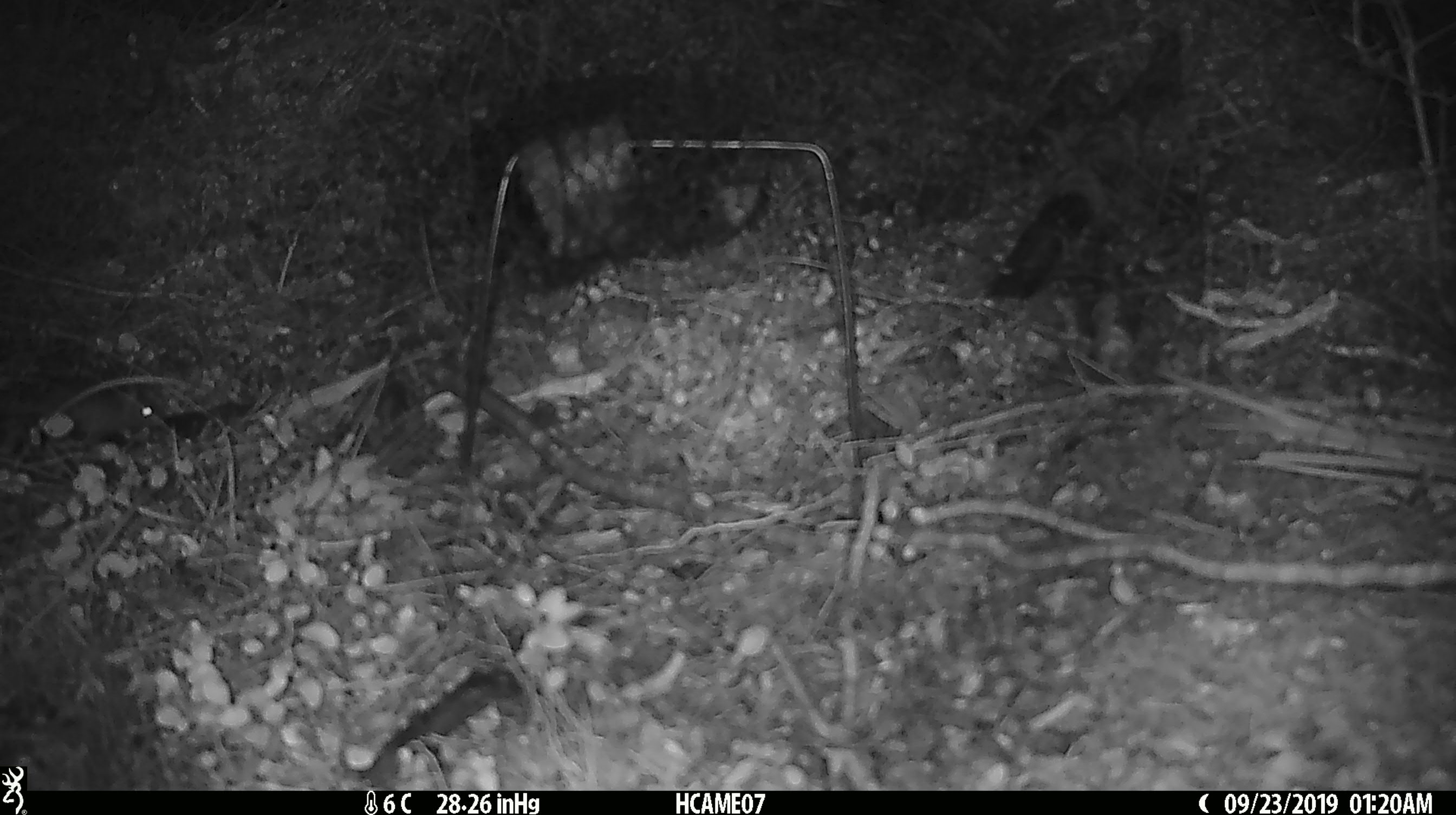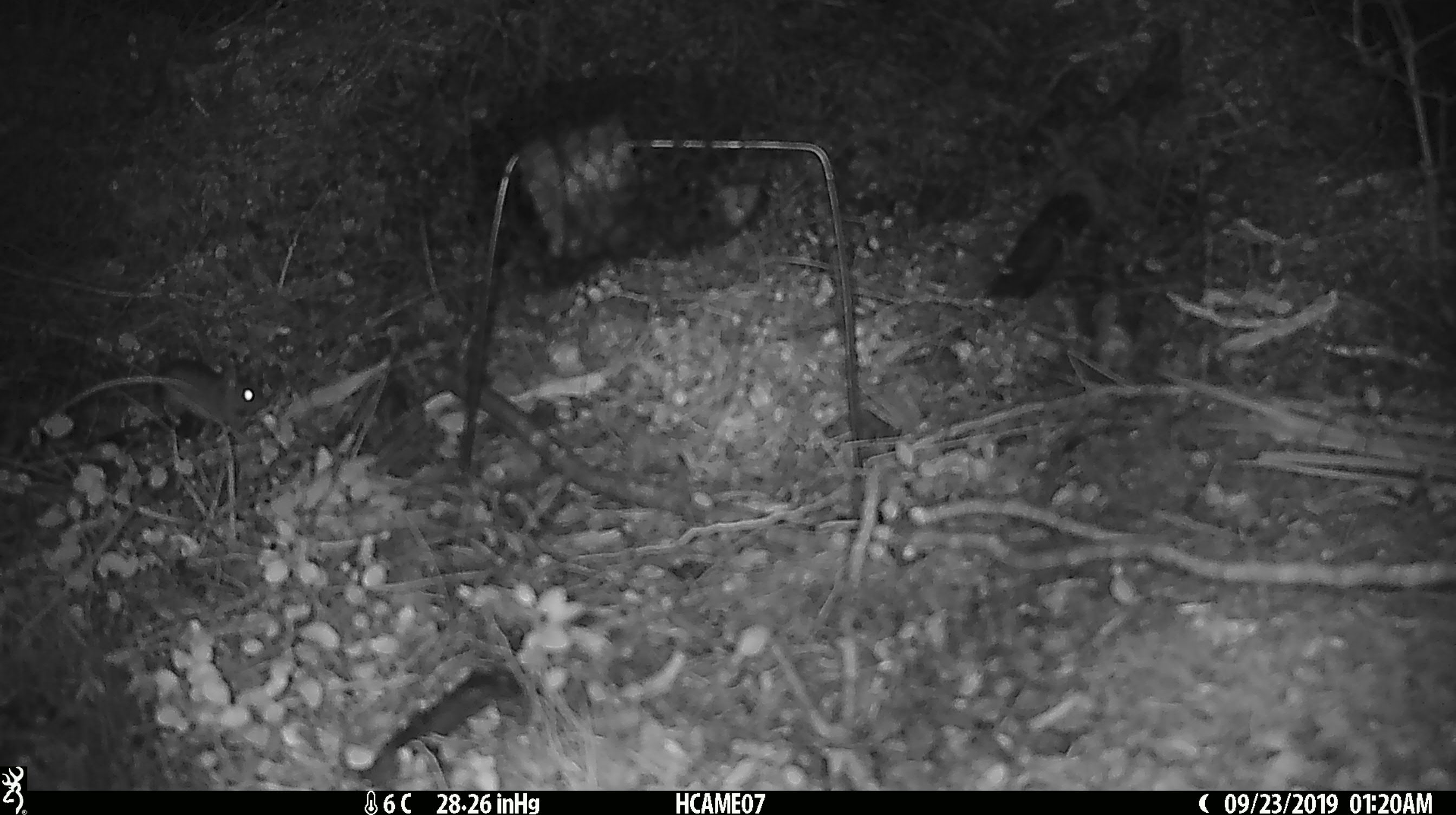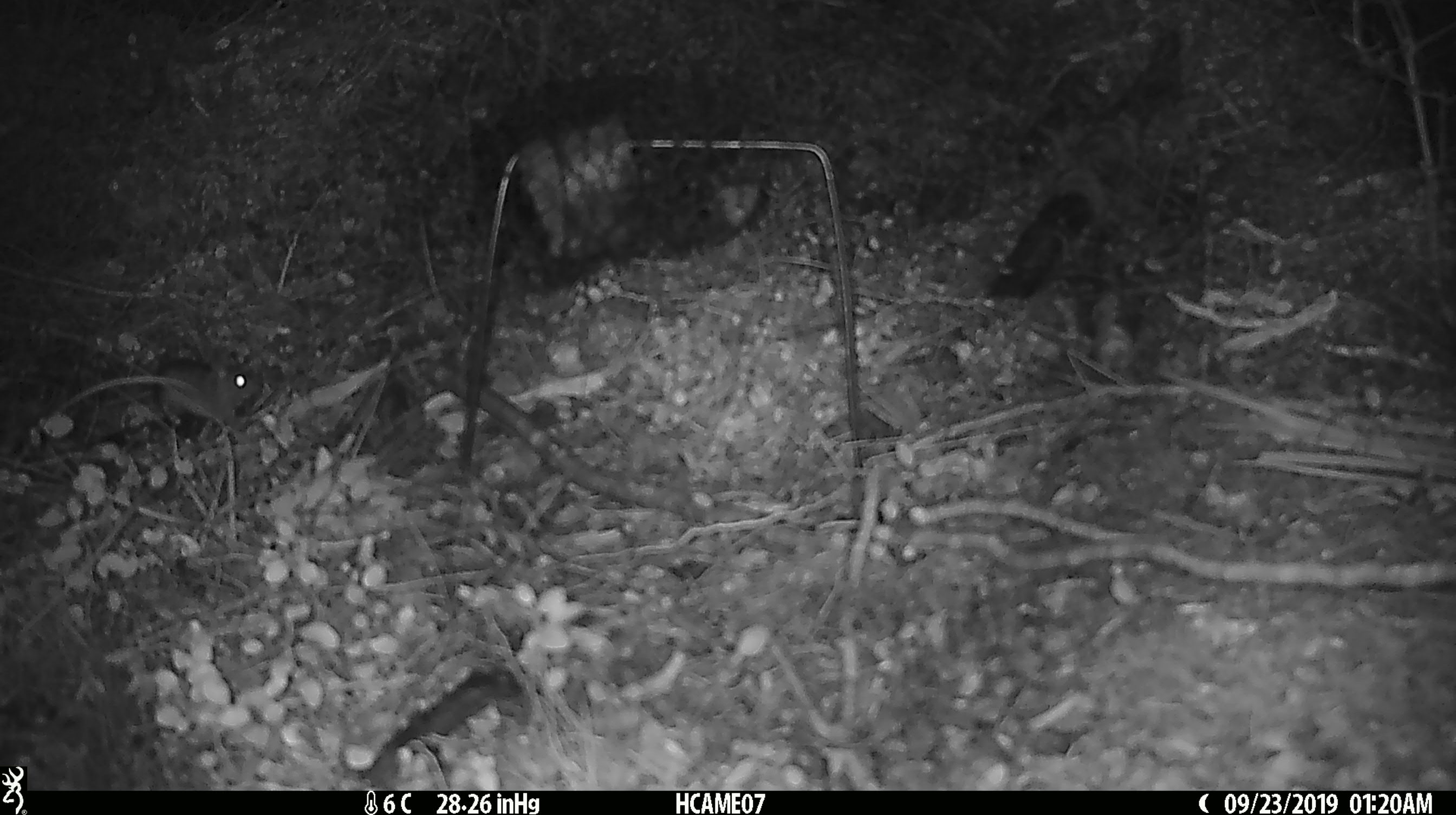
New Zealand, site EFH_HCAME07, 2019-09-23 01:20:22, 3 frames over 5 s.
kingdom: Animalia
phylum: Chordata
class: Mammalia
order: Rodentia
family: Muridae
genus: Mus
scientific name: Mus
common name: mouse